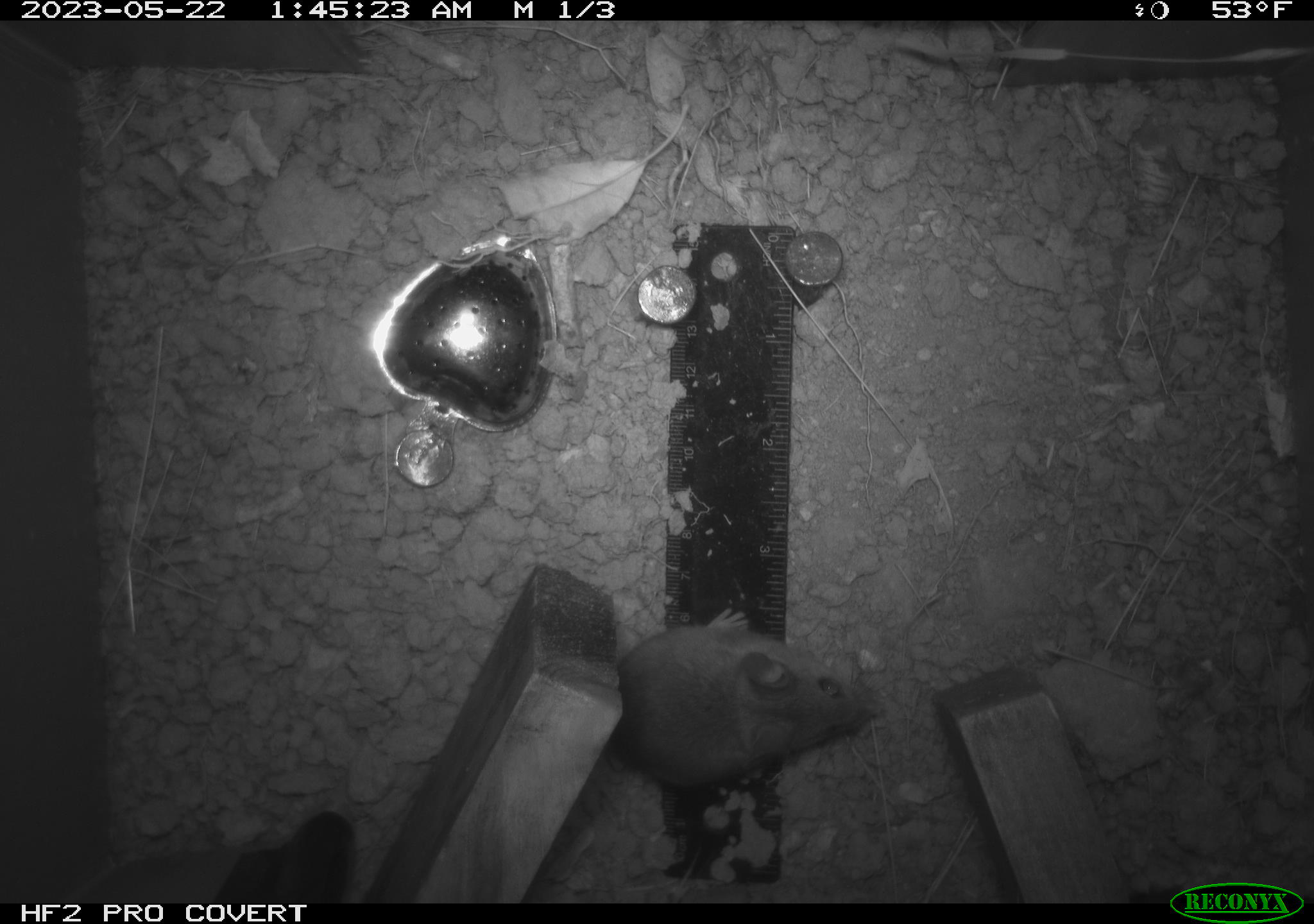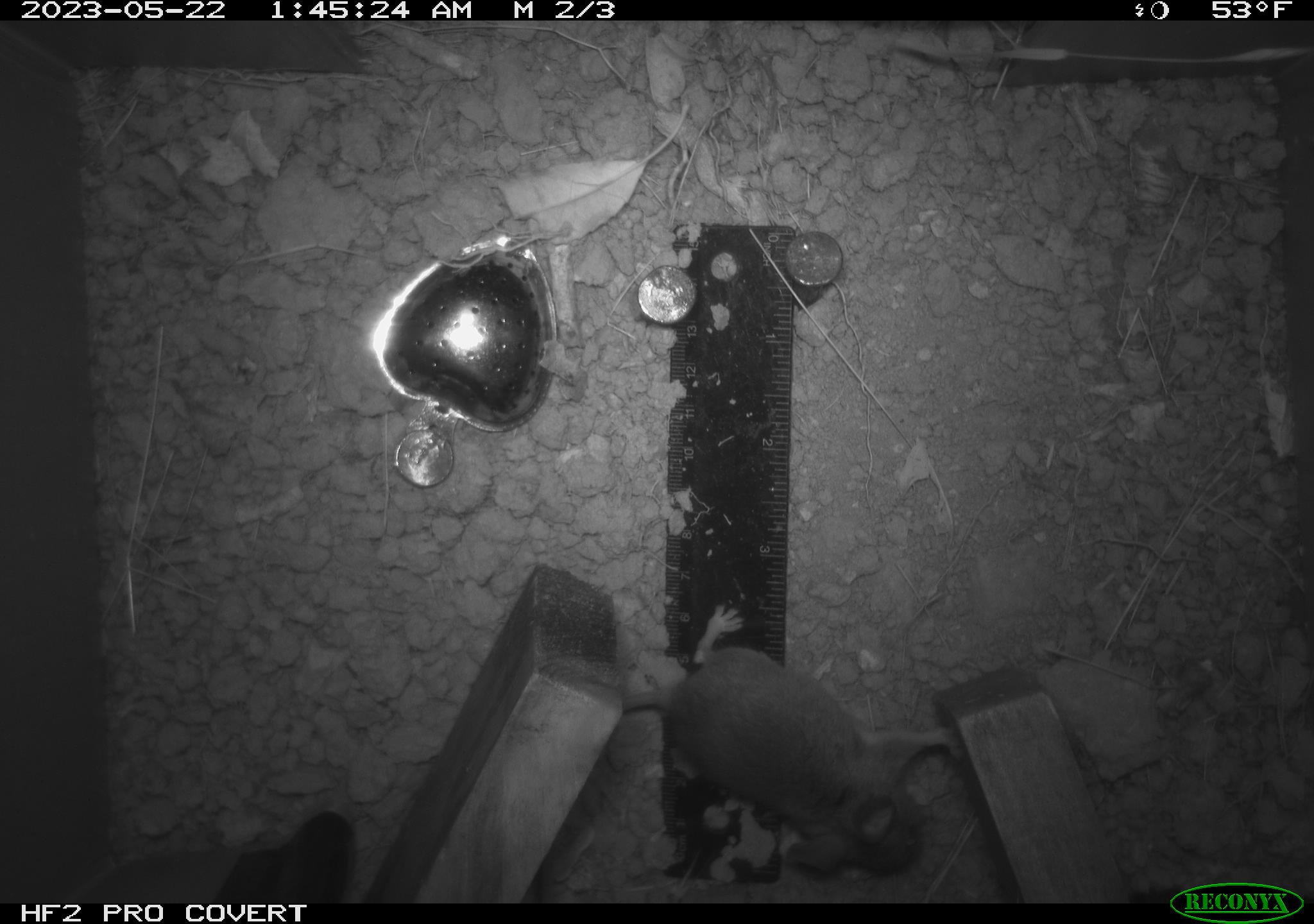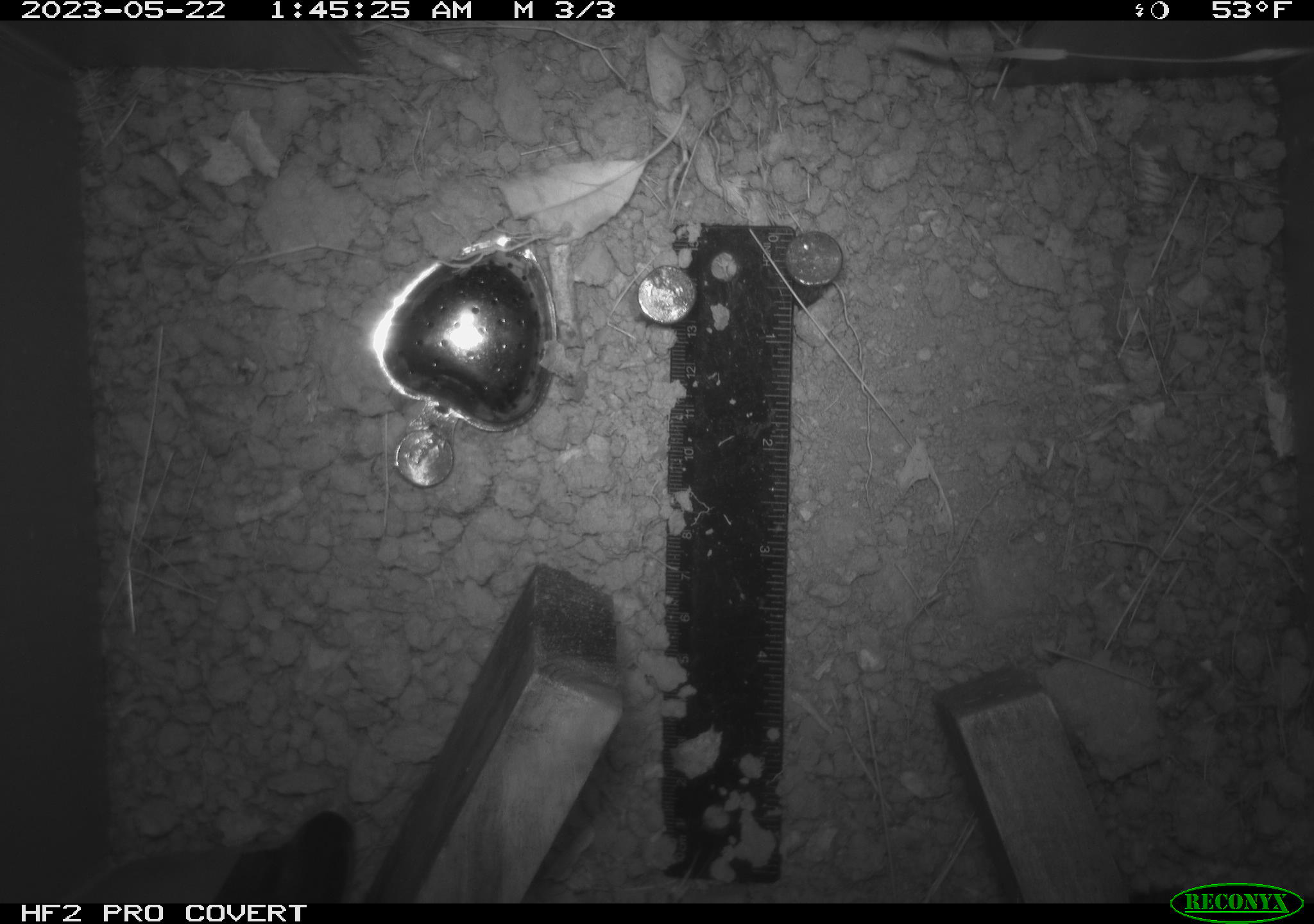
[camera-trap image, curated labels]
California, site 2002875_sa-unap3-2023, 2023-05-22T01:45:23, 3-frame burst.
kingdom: Animalia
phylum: Chordata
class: Mammalia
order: Rodentia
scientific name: Rodentia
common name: mouse species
Mouse species (Rodentia).